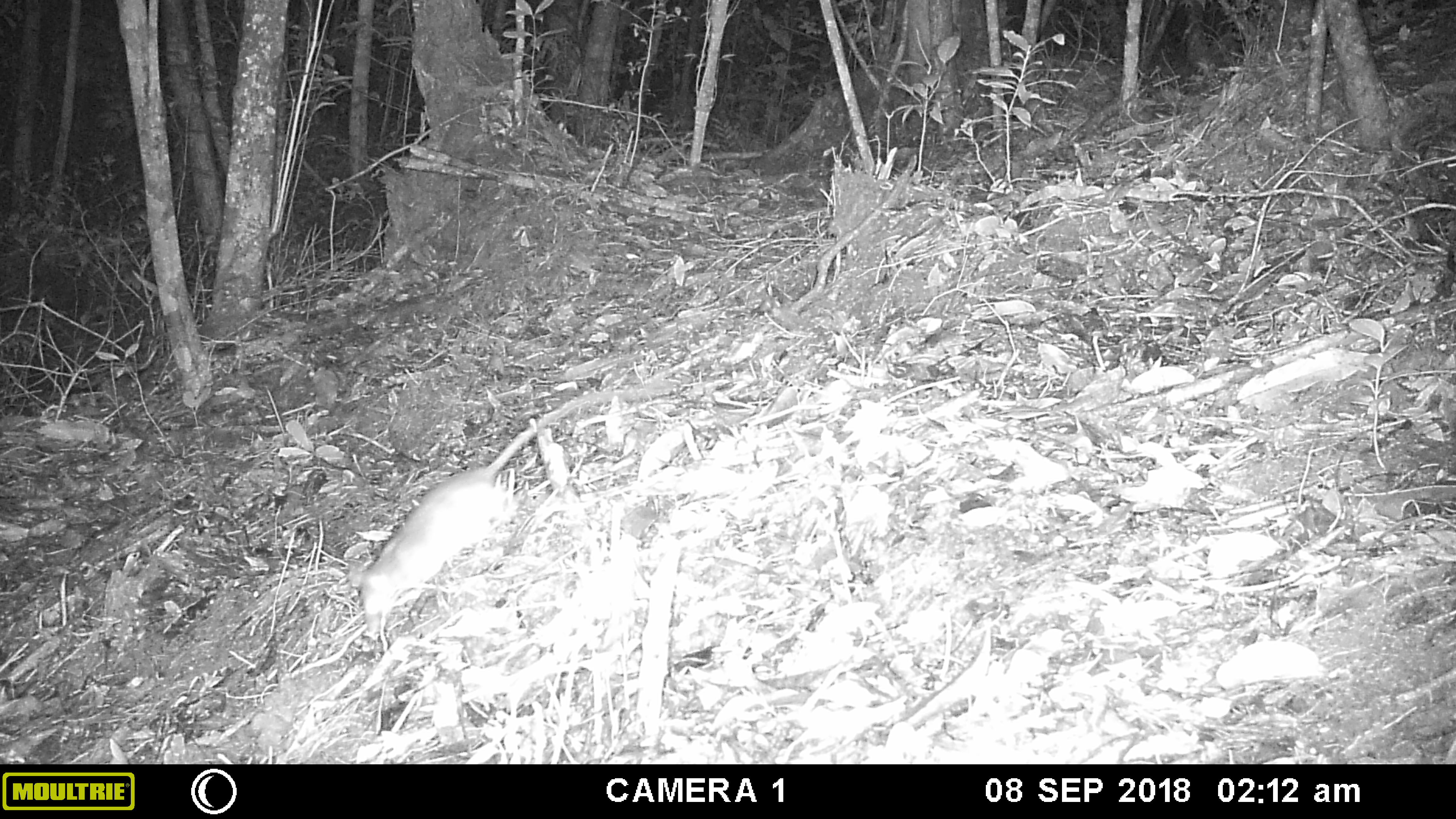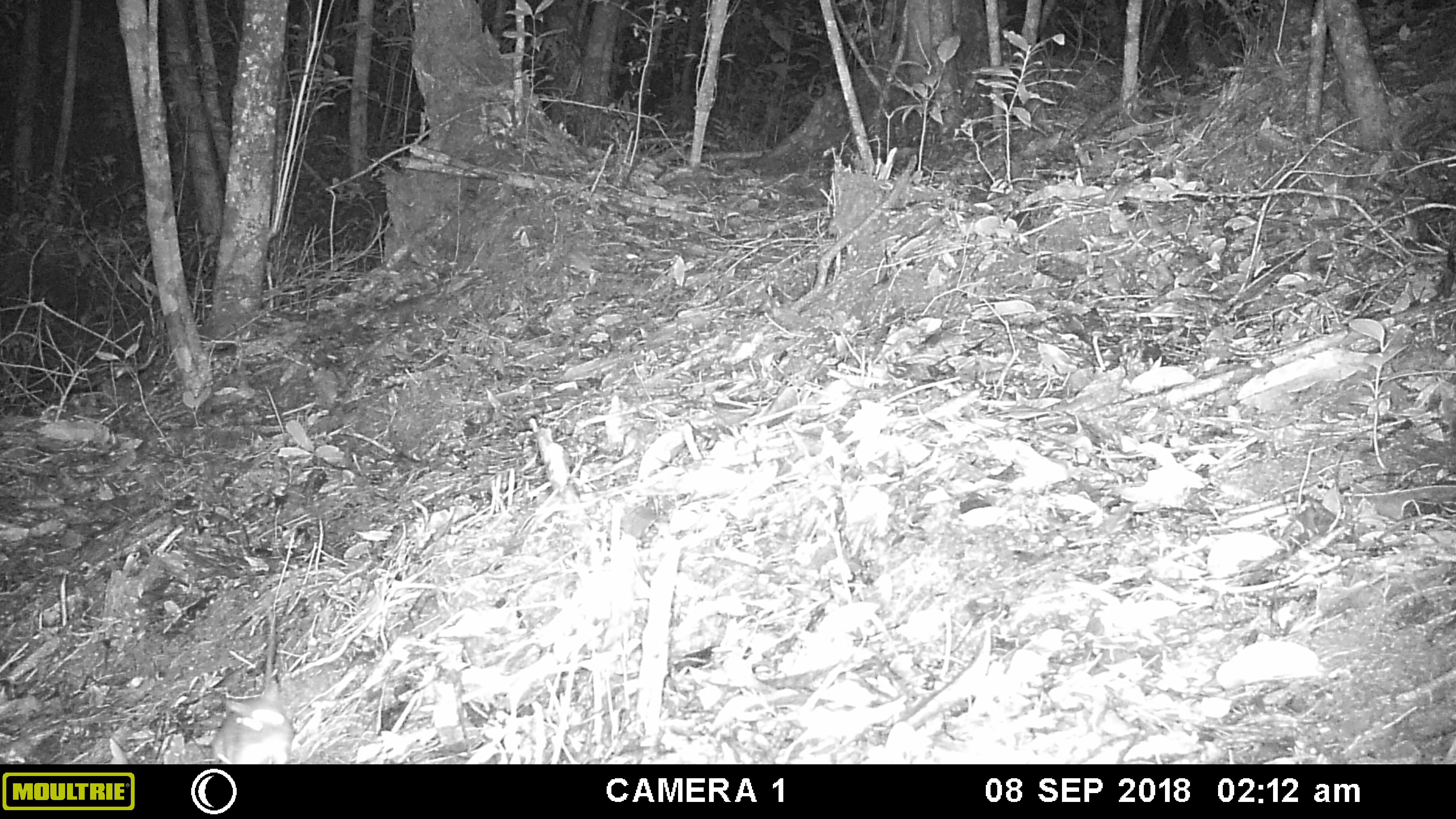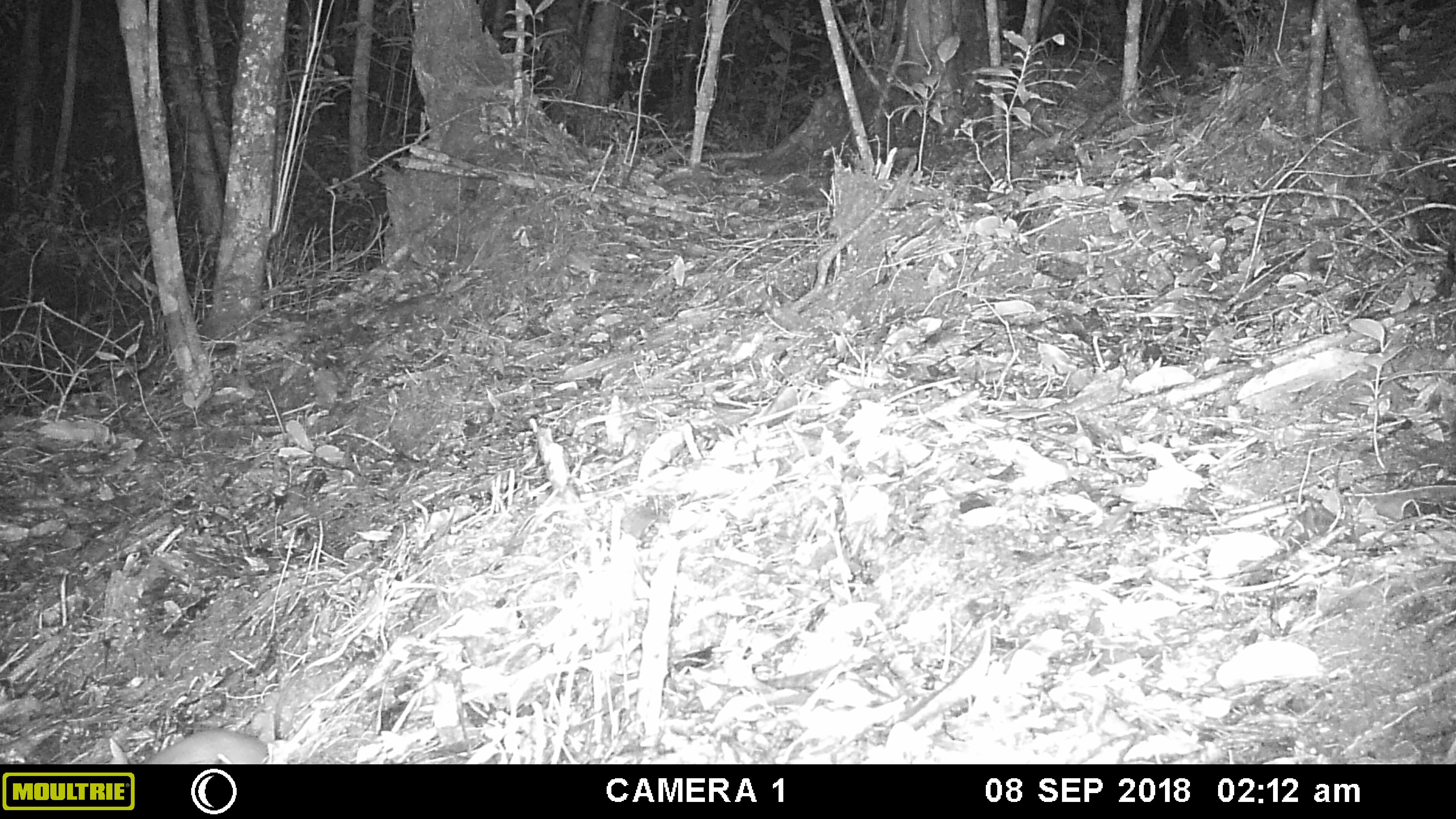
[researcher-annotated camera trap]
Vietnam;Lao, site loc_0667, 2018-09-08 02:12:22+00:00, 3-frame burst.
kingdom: Animalia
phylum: Chordata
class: Mammalia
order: Rodentia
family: Muridae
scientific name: Muridae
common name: old-world mice and rats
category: unidentified murid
Unidentified murid (old-world mice and rats) (Muridae). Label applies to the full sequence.